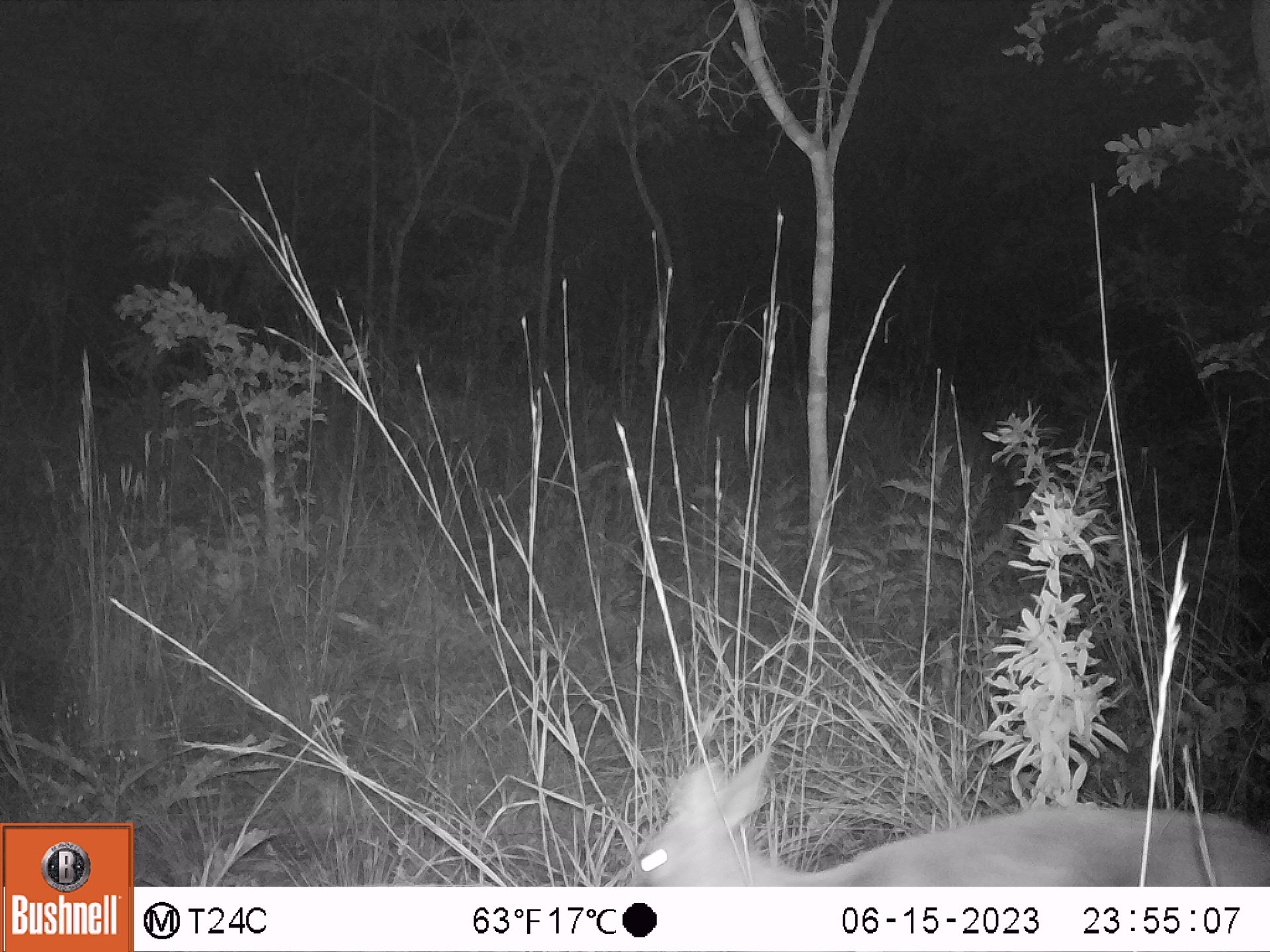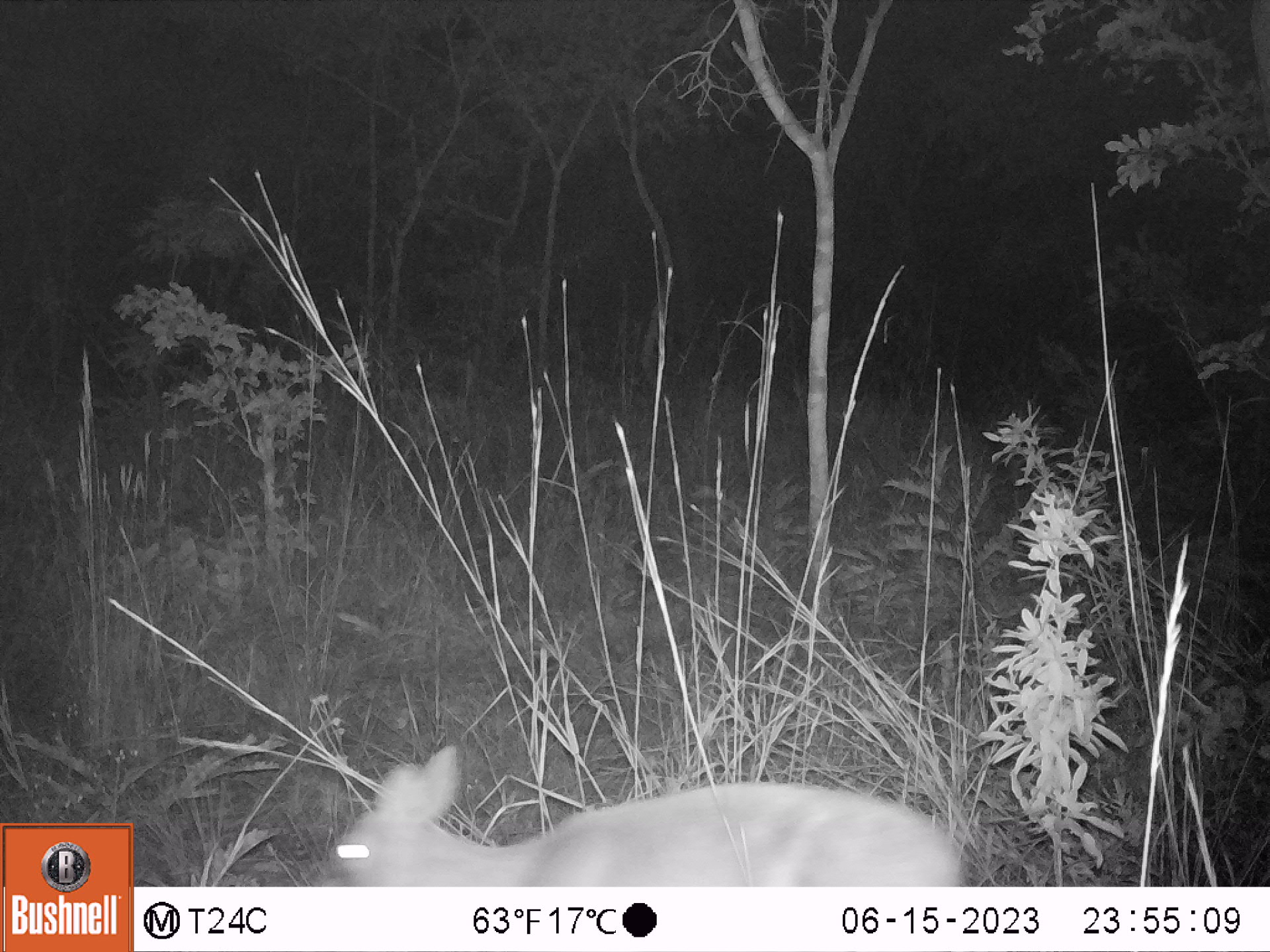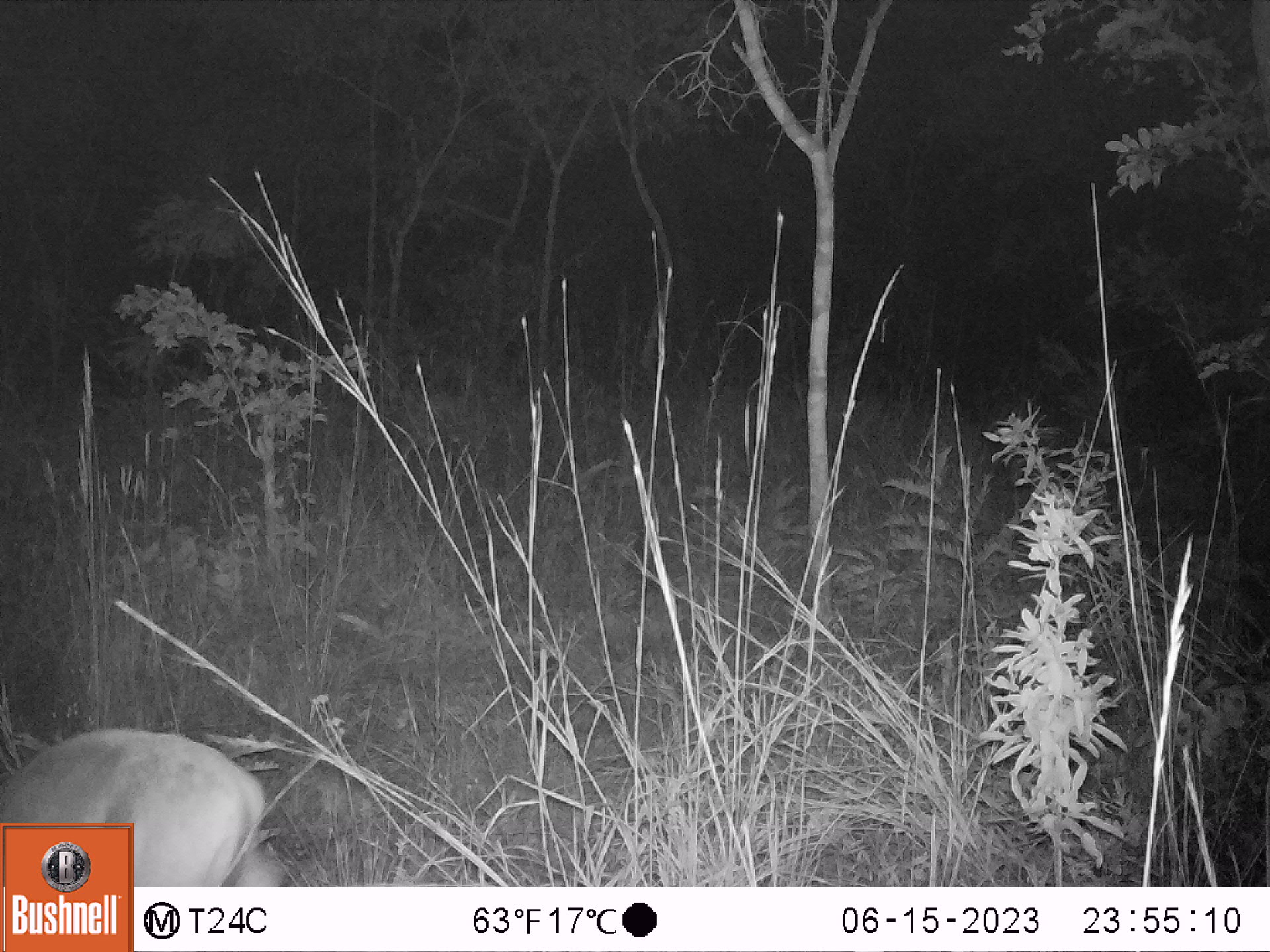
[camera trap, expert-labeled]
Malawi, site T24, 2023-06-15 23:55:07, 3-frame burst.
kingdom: Animalia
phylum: Chordata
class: Mammalia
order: Artiodactyla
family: Bovidae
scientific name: Antilopinae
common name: small antelope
Small antelope (Antilopinae), count 1.